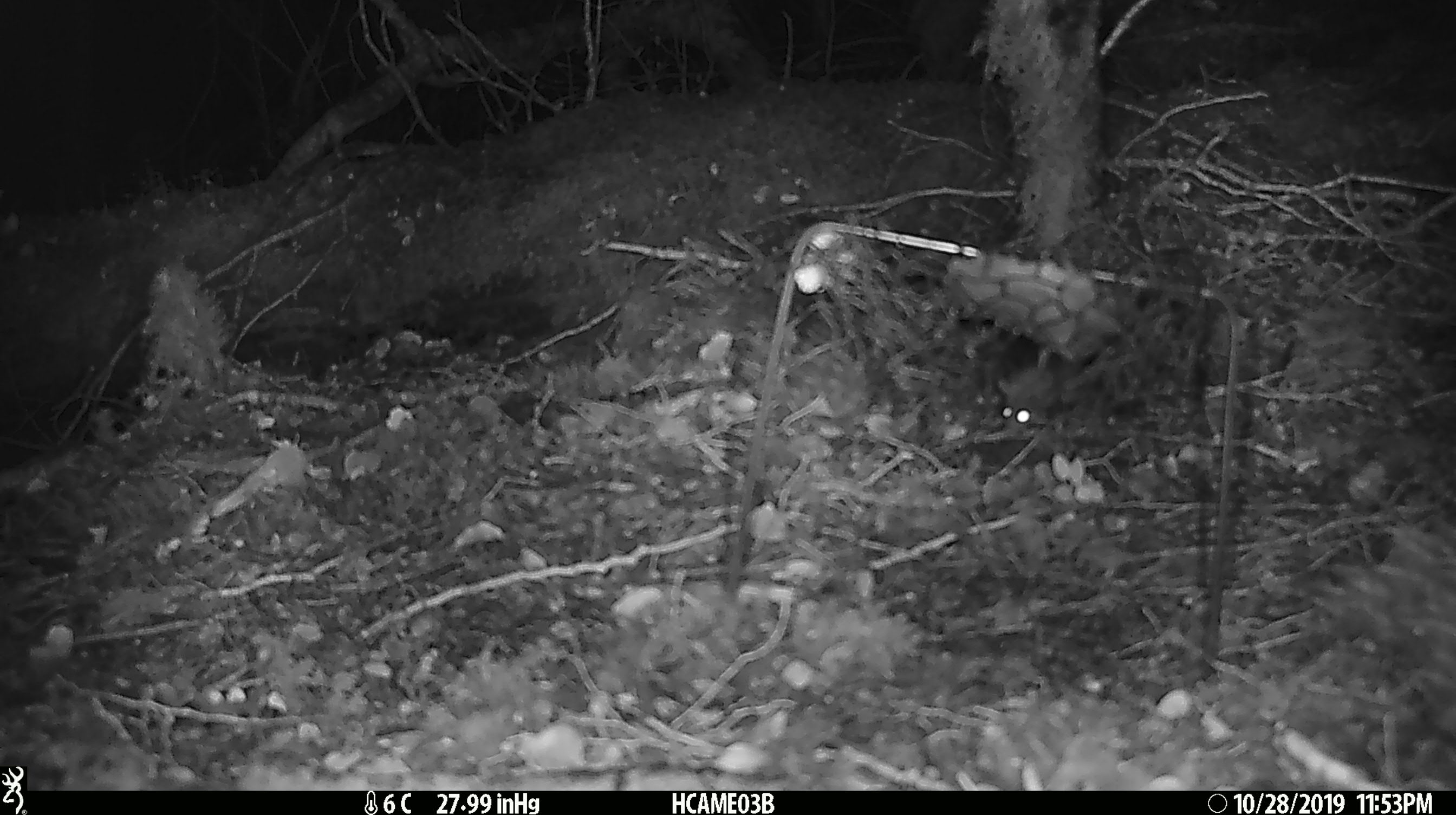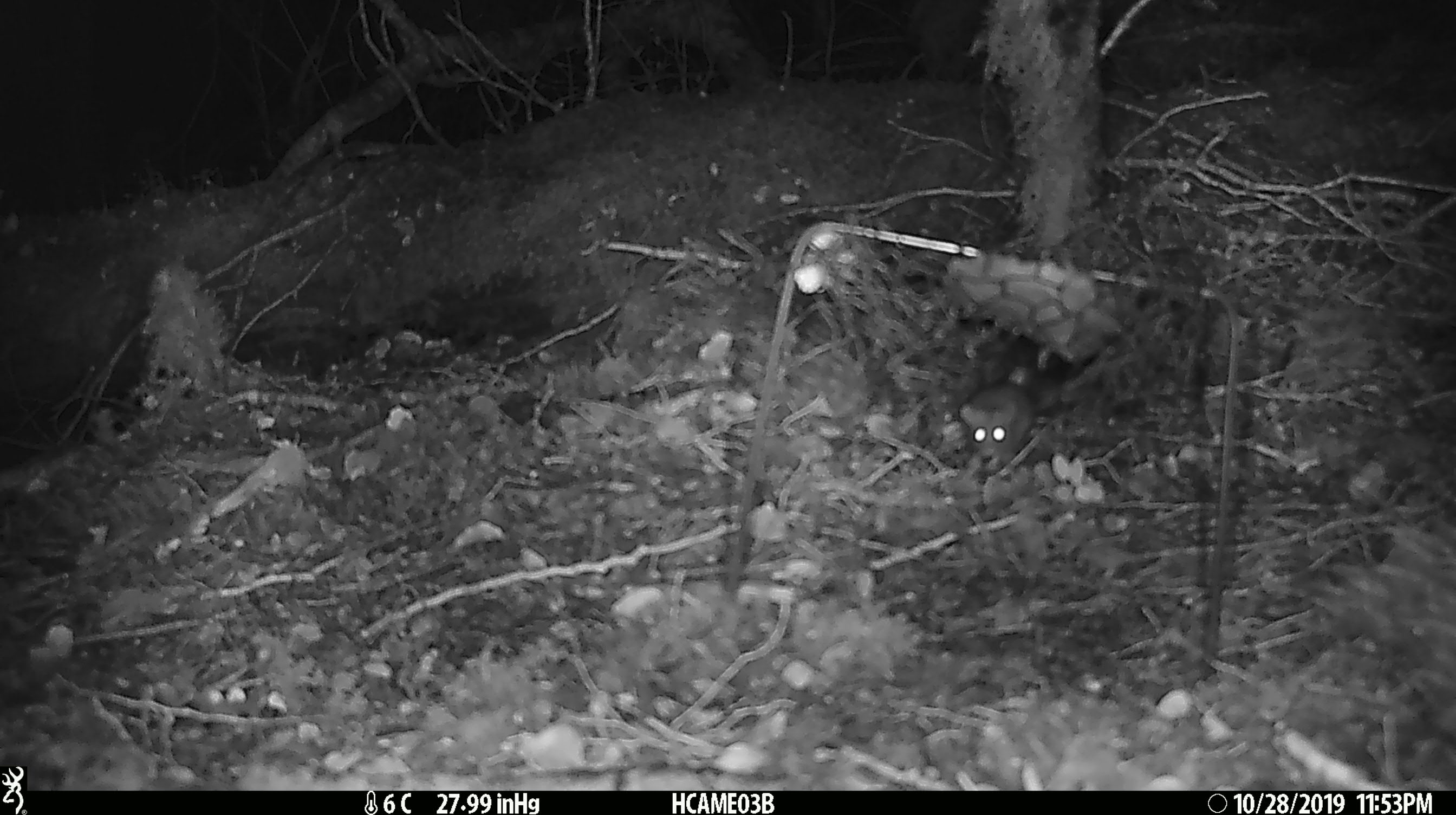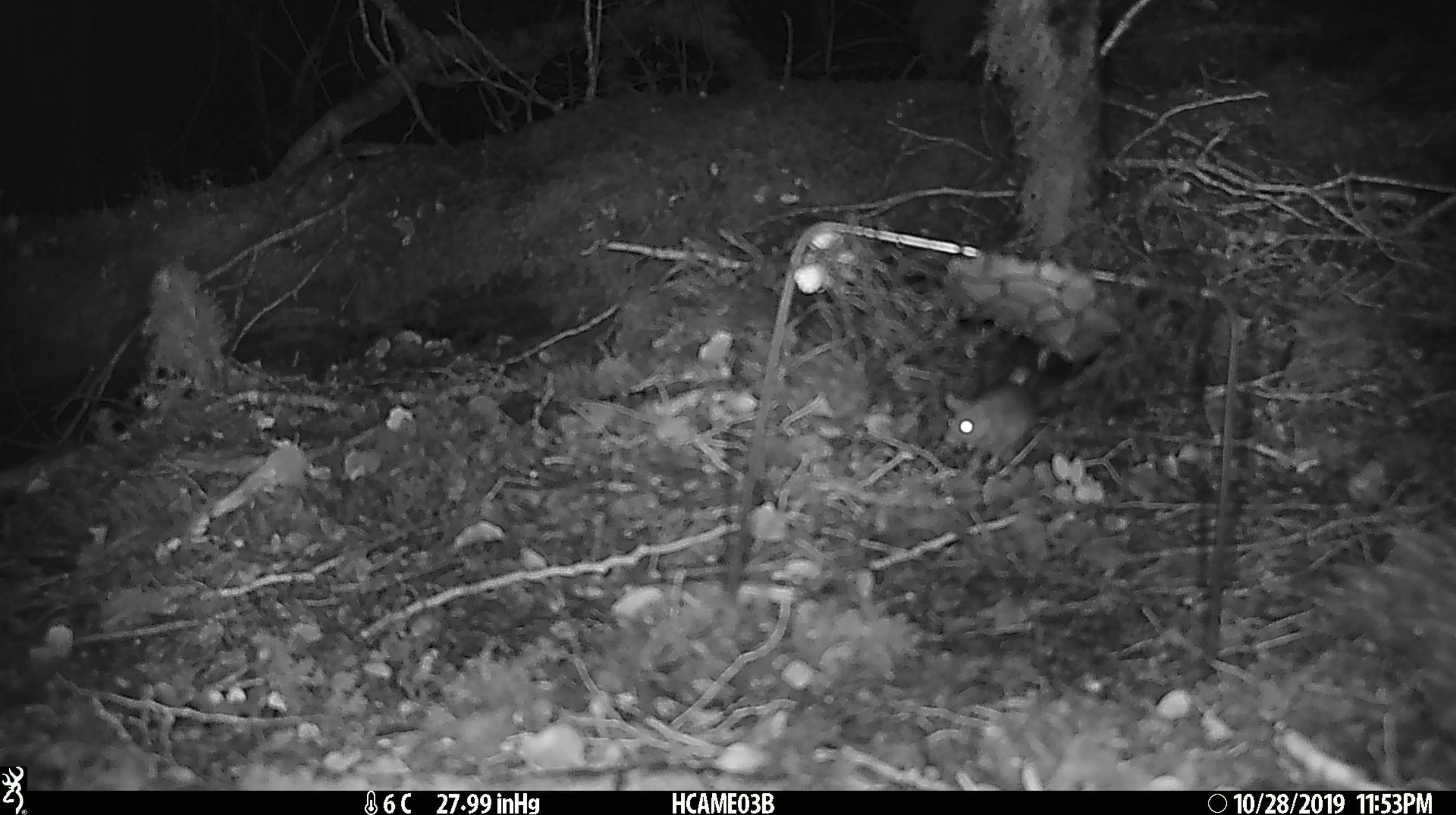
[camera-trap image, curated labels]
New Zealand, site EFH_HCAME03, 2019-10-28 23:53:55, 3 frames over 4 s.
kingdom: Animalia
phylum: Chordata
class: Mammalia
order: Rodentia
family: Muridae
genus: Mus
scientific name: Mus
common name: mouse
Mouse (Mus).